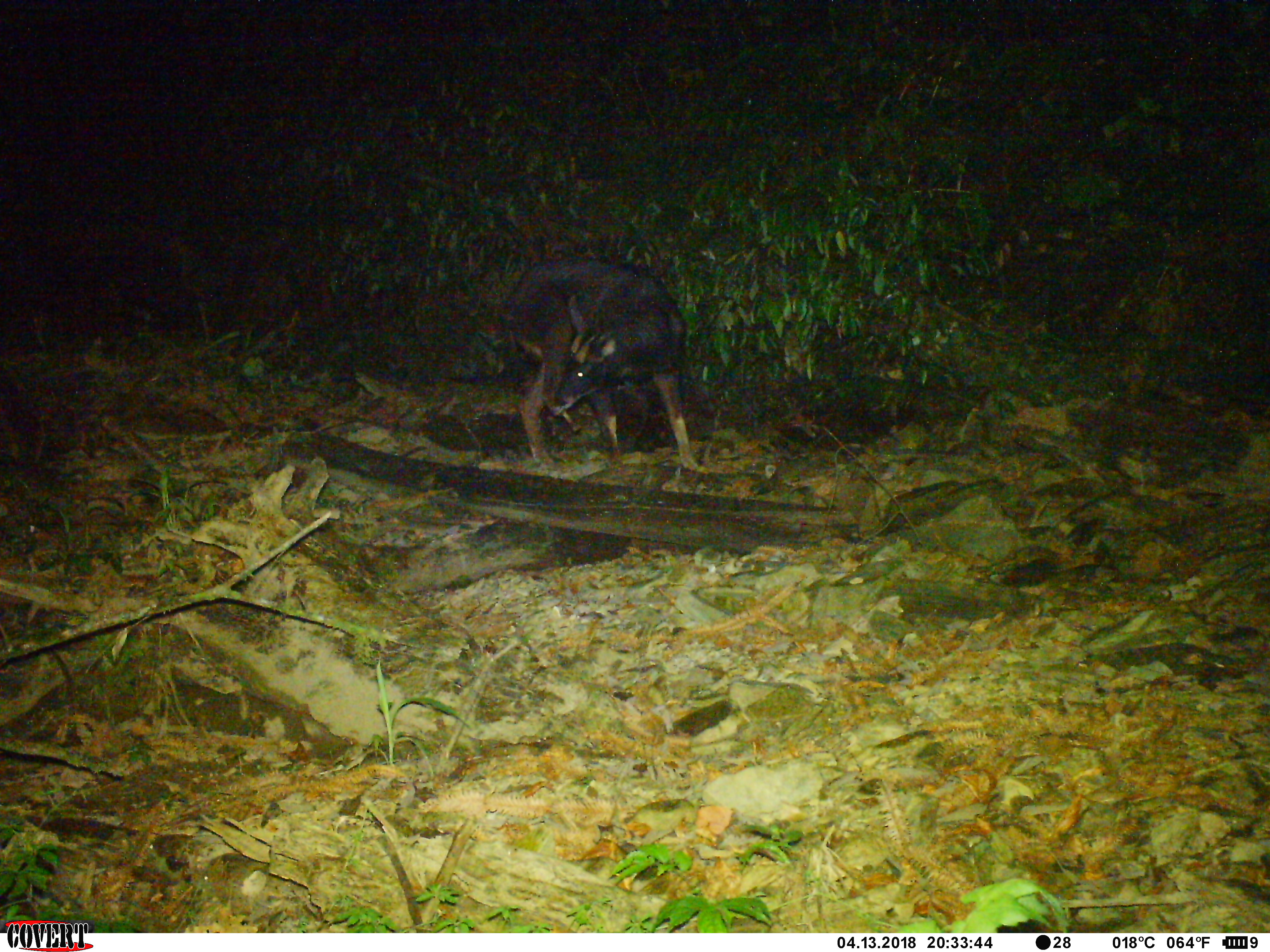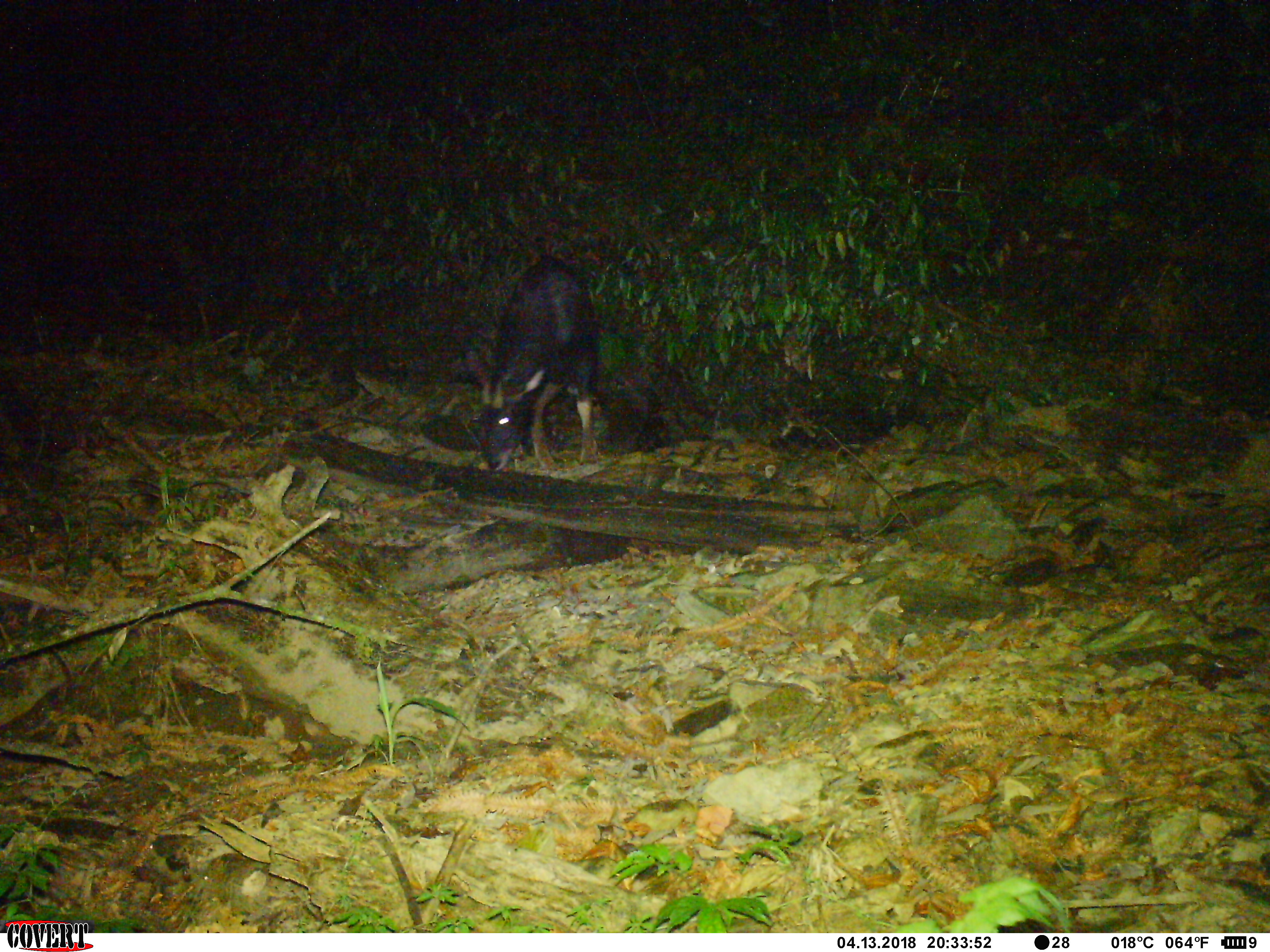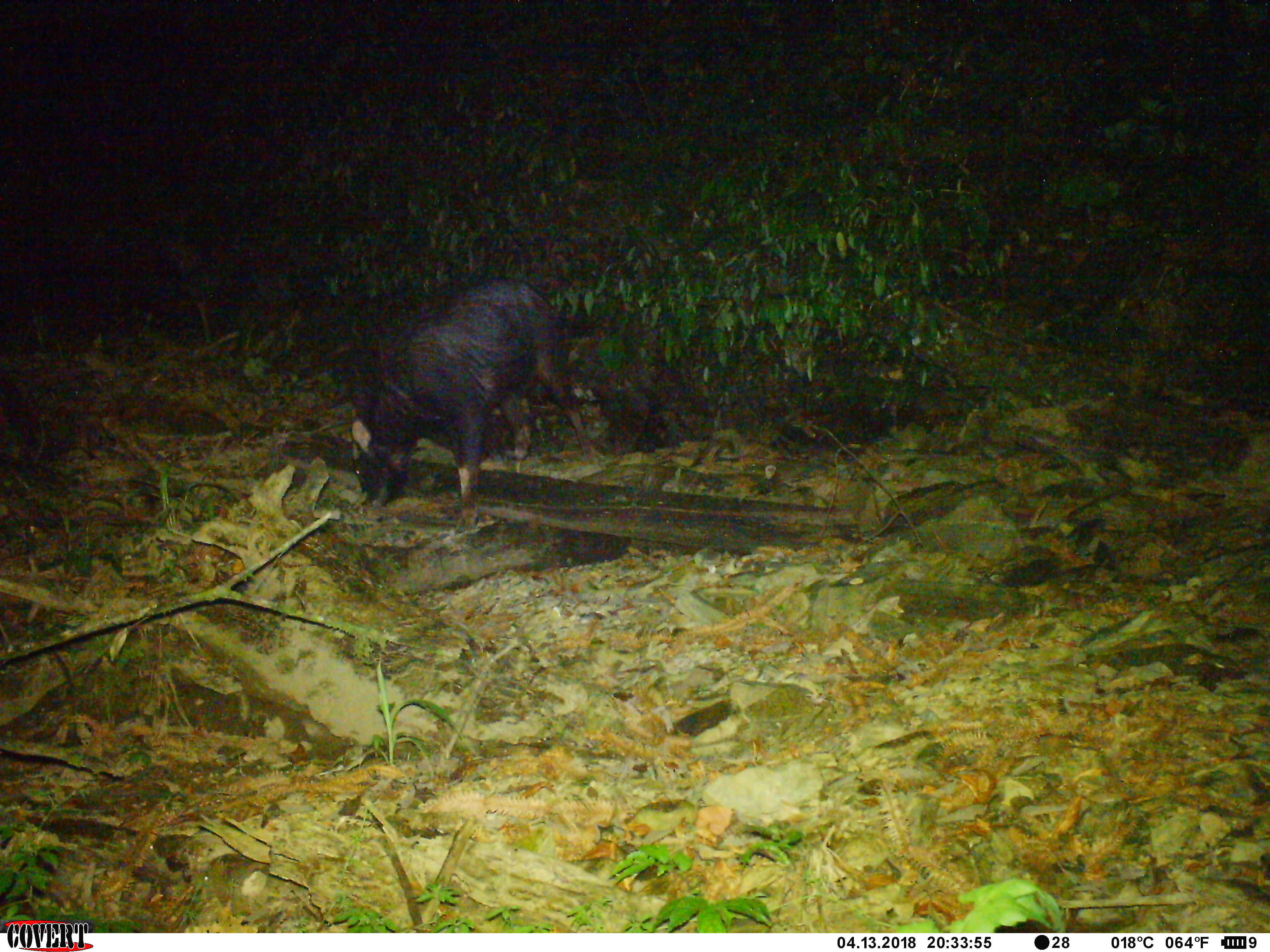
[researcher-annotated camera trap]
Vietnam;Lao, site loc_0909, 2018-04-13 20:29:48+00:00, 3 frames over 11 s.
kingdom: Animalia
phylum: Chordata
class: Mammalia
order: Artiodactyla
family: Bovidae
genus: Capricornis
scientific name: Capricornis sumatraensis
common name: chinese serow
Chinese serow (Capricornis sumatraensis). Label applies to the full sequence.